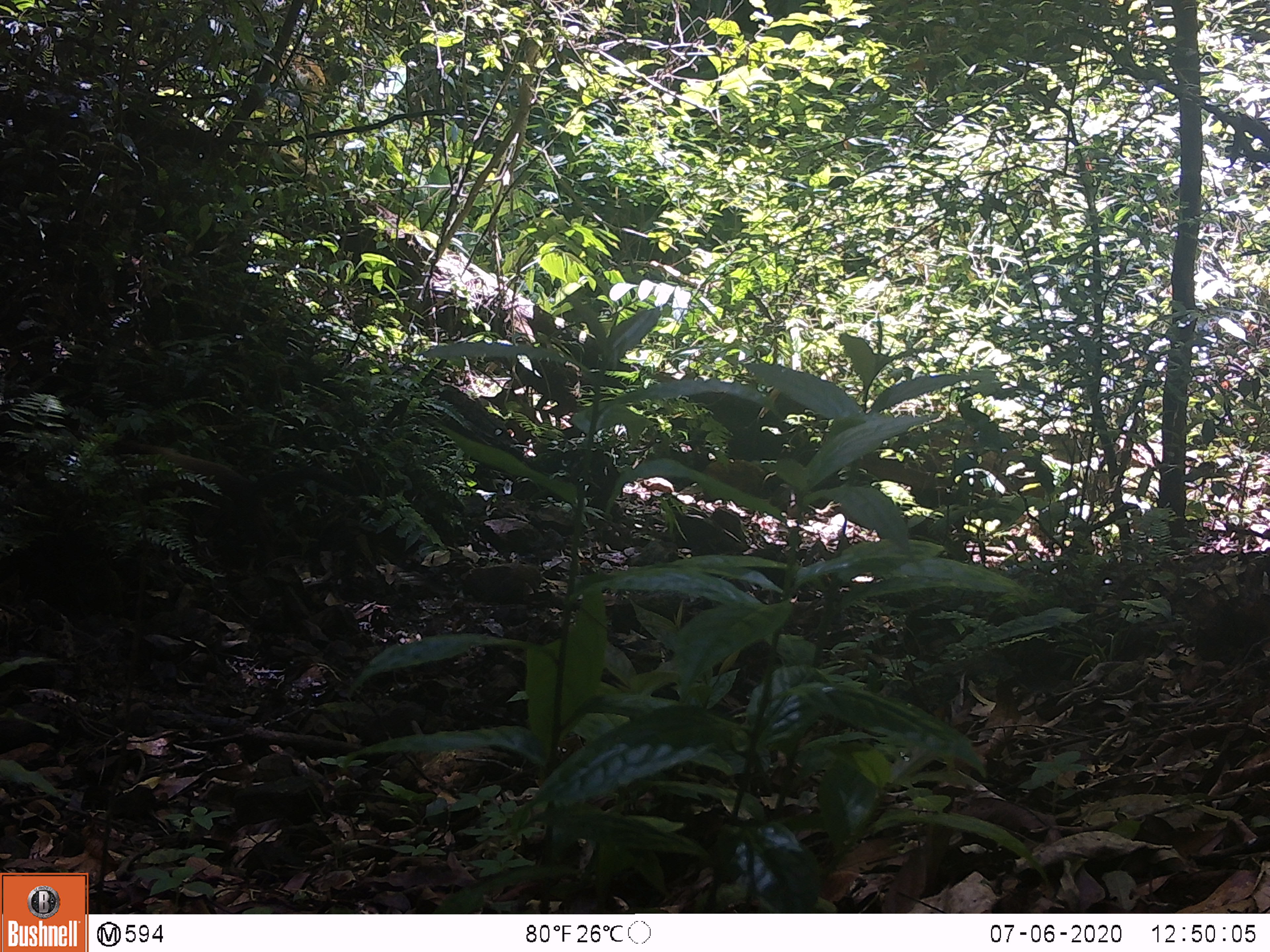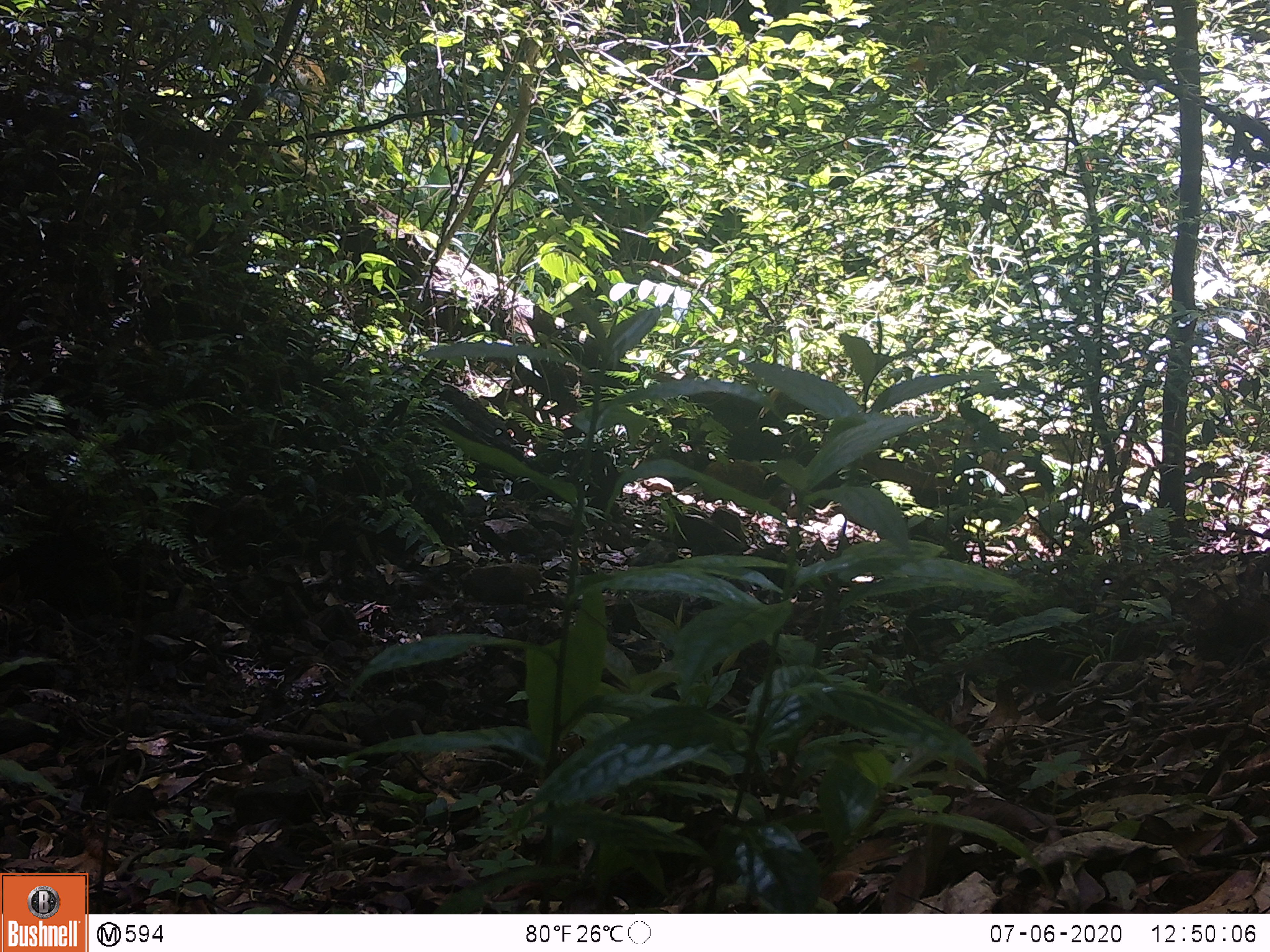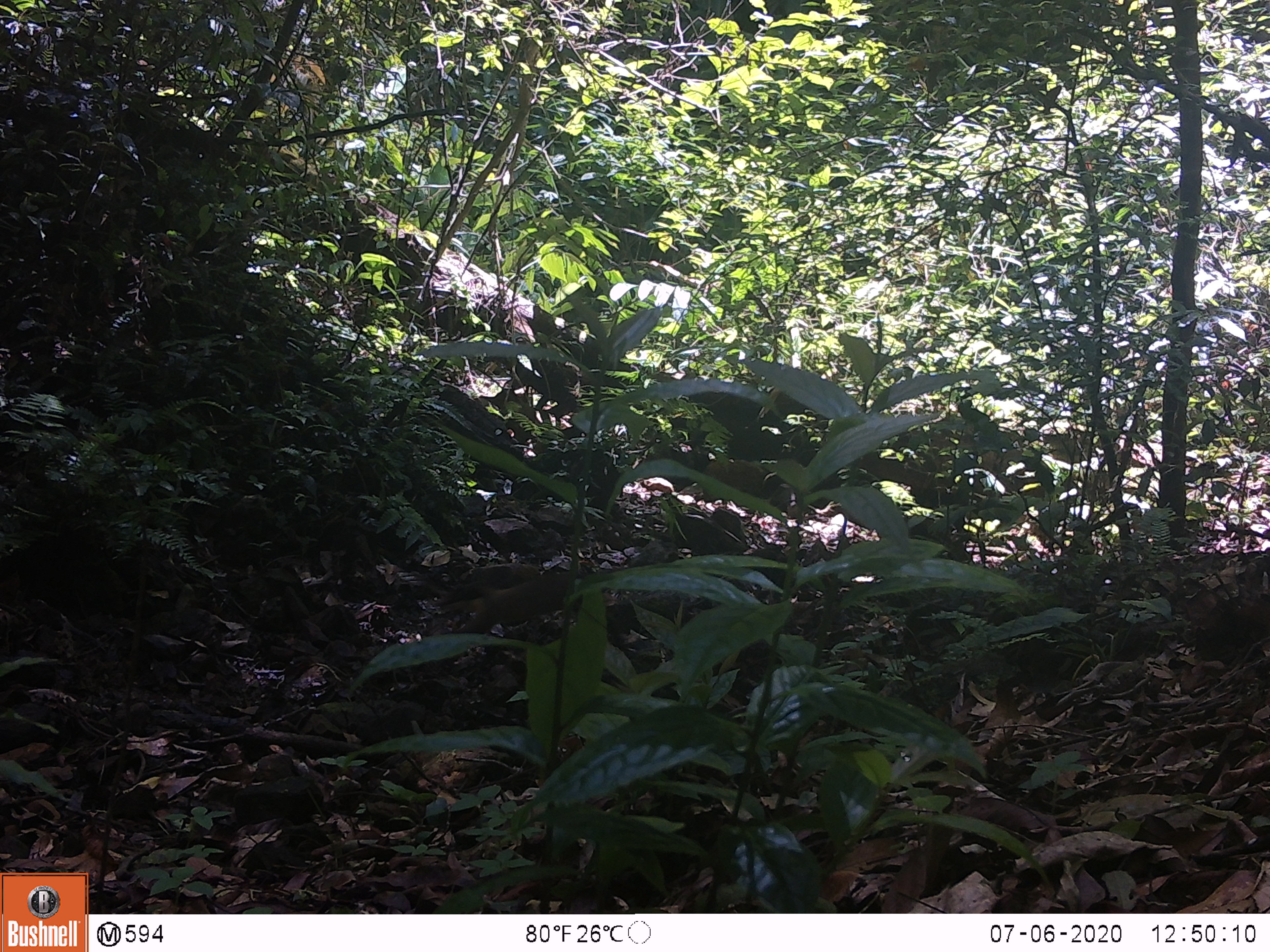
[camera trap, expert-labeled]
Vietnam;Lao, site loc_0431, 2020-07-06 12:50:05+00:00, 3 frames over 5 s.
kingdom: Animalia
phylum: Chordata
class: Mammalia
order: Carnivora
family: Mustelidae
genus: Martes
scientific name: Martes flavigula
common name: yellow-throated marten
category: yellow throated marten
Yellow throated marten (yellow-throated marten) (Martes flavigula). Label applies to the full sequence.